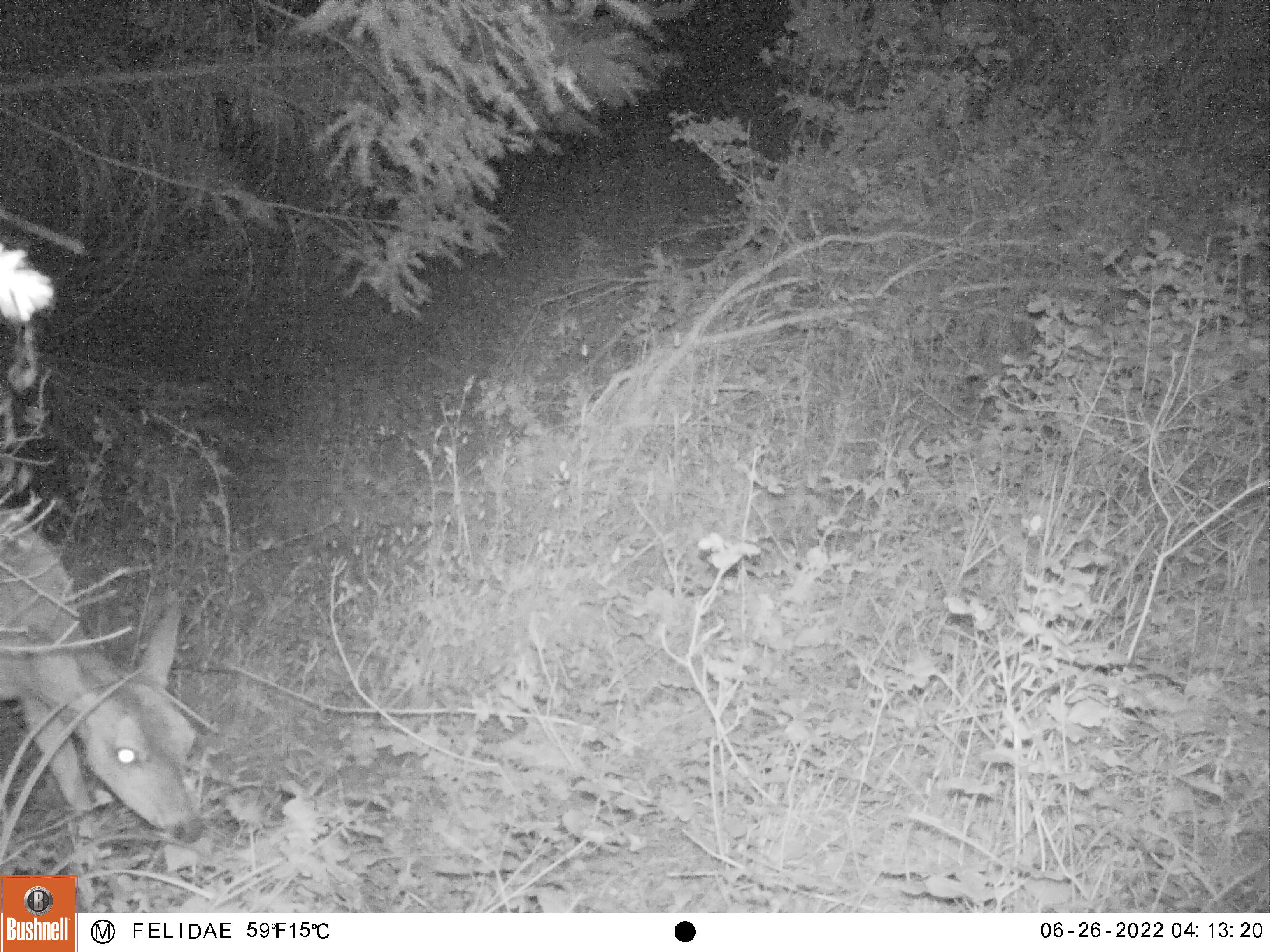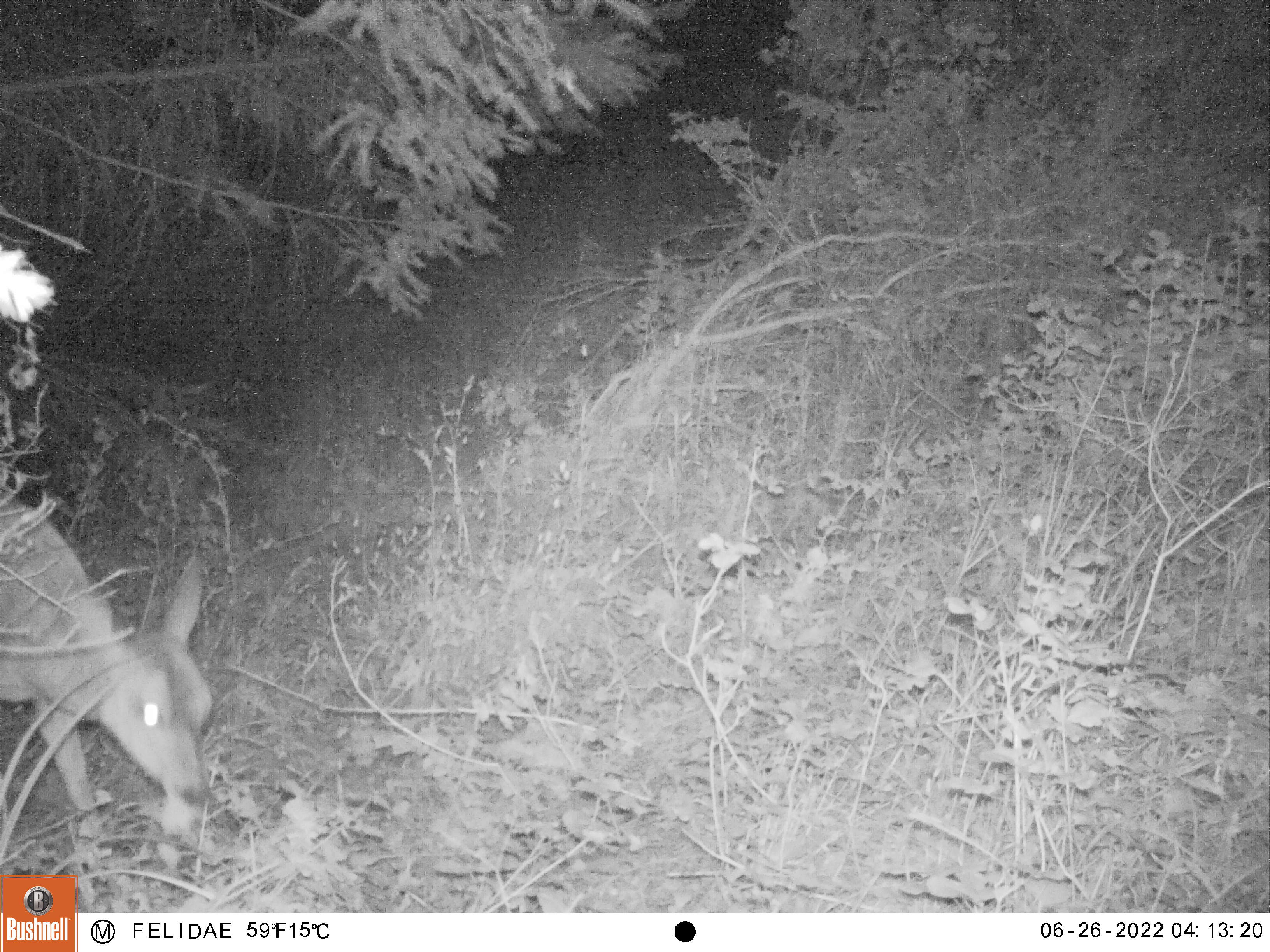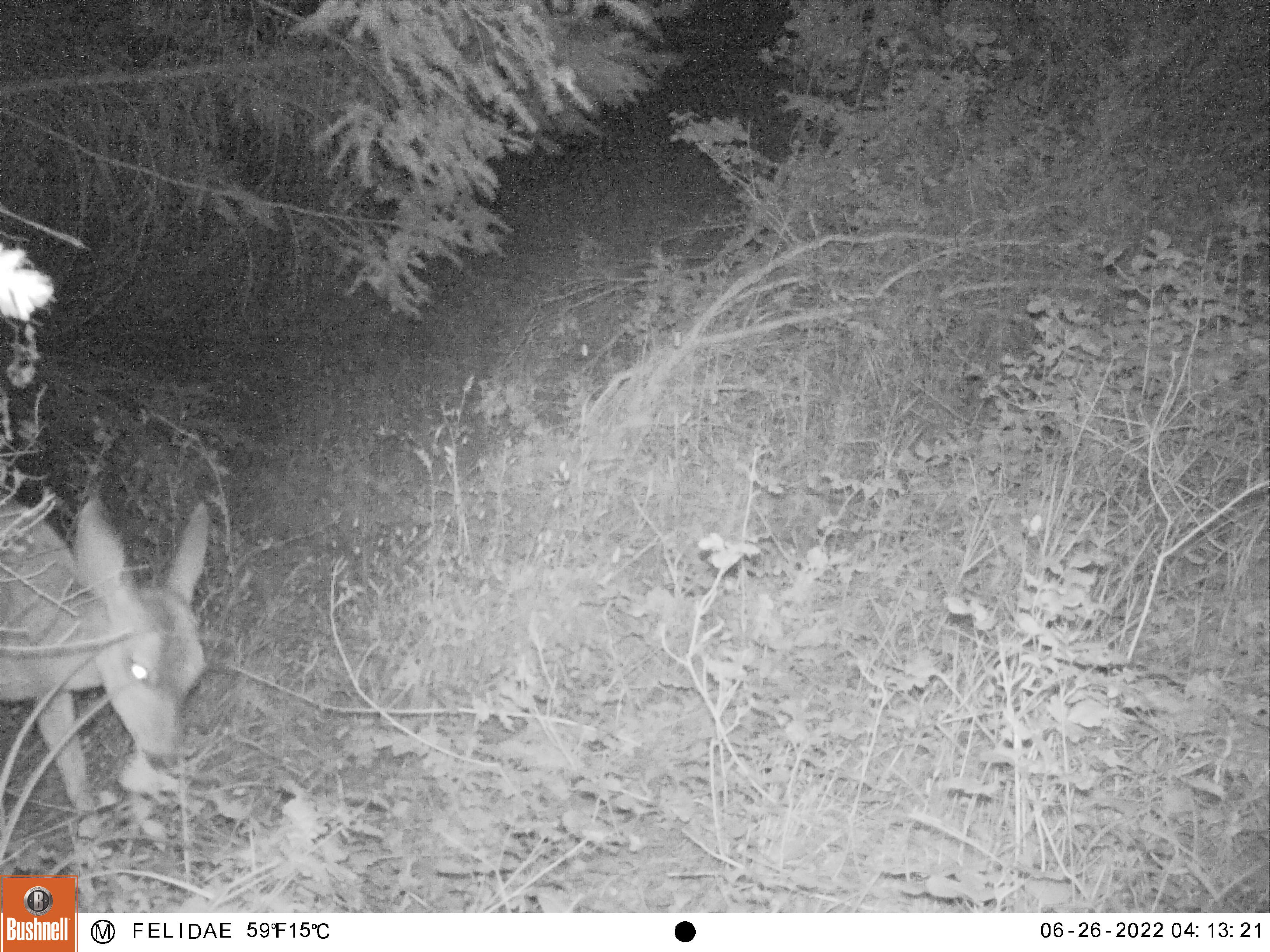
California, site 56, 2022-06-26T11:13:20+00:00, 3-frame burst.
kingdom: Animalia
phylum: Chordata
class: Mammalia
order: Artiodactyla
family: Cervidae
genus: Odocoileus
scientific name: Odocoileus hemionus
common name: mule deer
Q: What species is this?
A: Mule deer (Odocoileus hemionus).